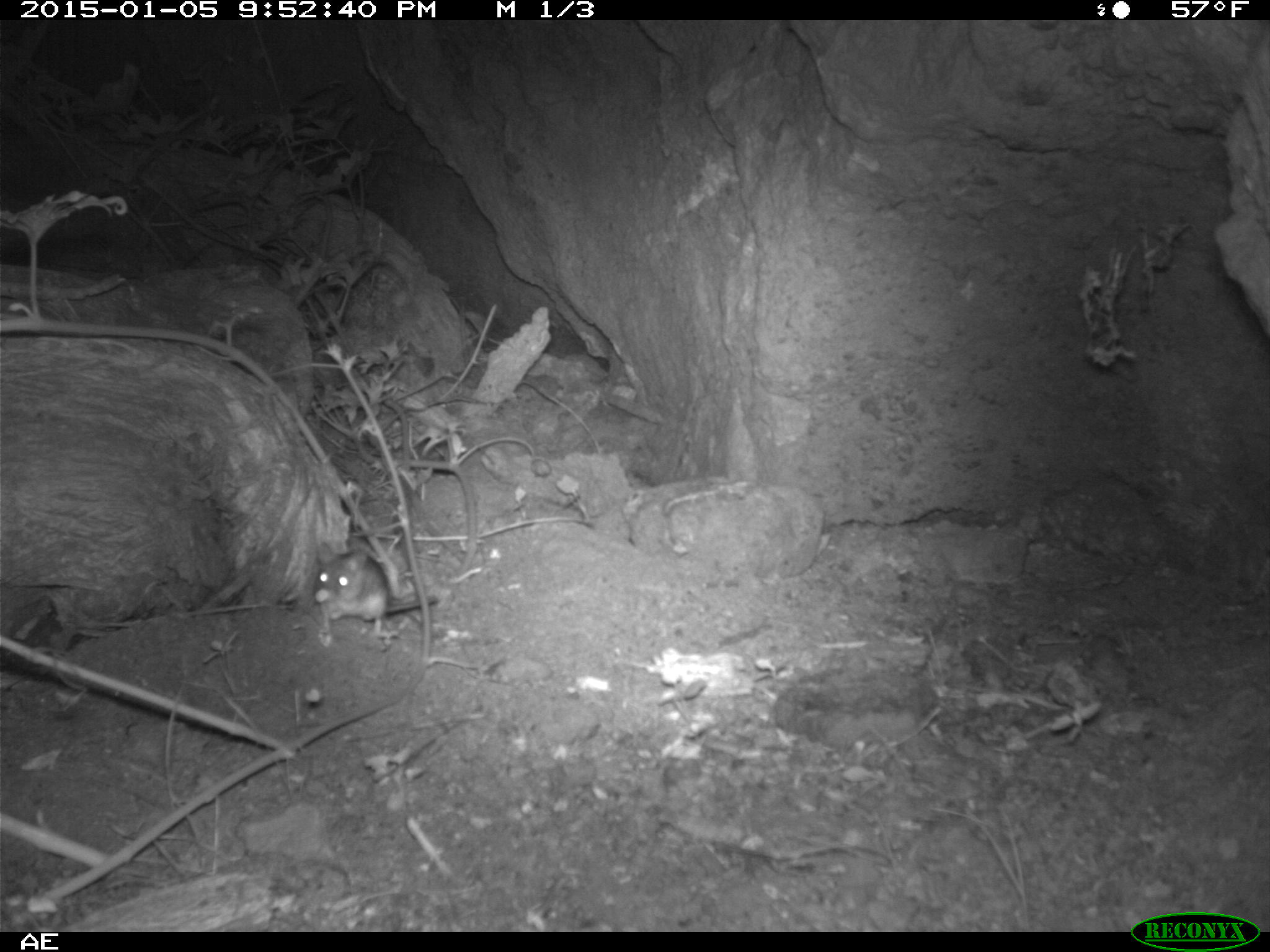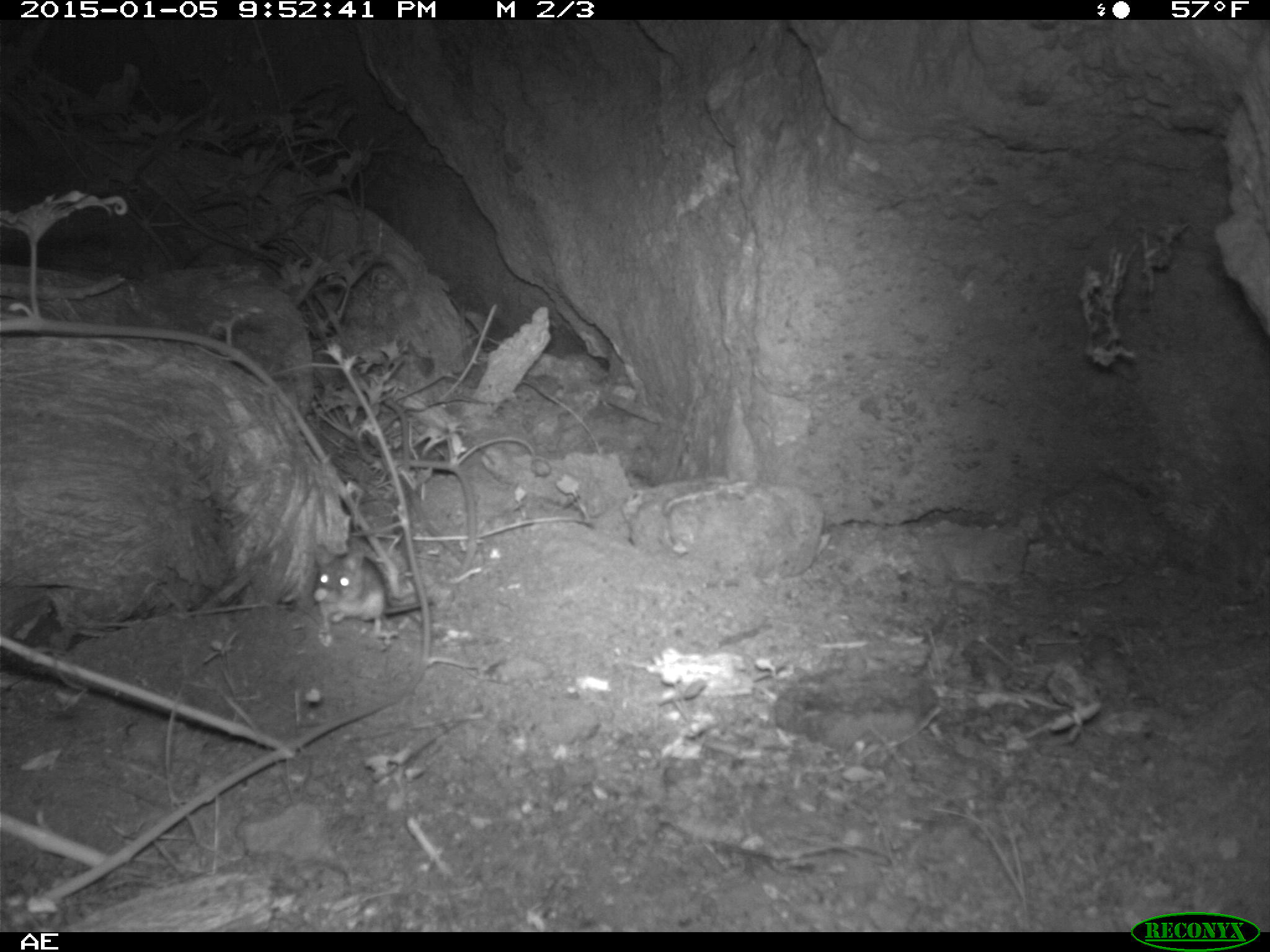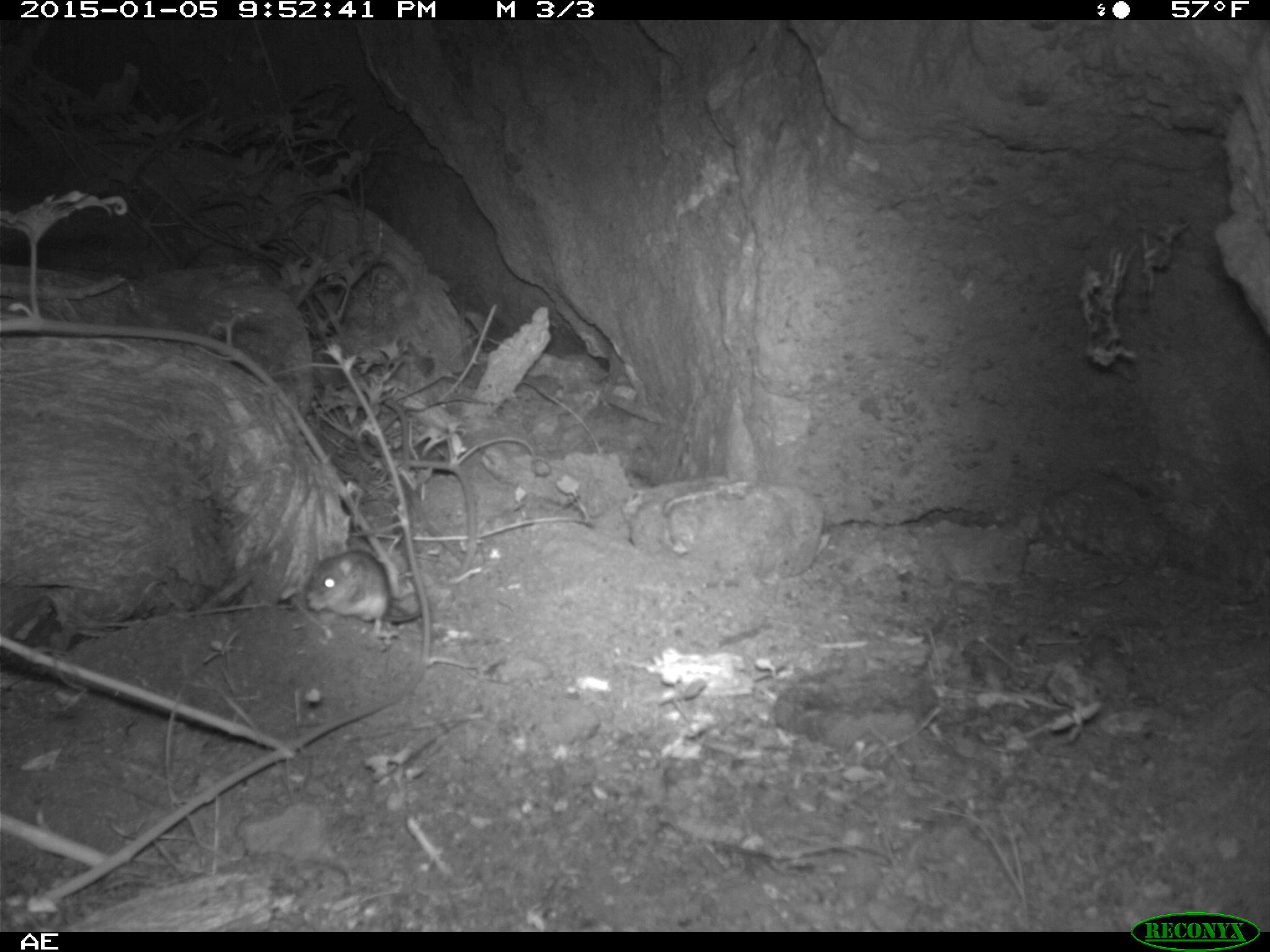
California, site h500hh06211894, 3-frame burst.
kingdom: Animalia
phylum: Chordata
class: Mammalia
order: Rodentia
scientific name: Rodentia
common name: rodent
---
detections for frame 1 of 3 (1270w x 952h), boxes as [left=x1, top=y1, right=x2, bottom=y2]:
rodent: [left=314, top=540, right=386, bottom=641]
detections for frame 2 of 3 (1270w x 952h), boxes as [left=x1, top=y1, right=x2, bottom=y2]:
rodent: [left=313, top=542, right=435, bottom=634]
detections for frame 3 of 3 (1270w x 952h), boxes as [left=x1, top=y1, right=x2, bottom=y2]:
rodent: [left=304, top=547, right=422, bottom=635]